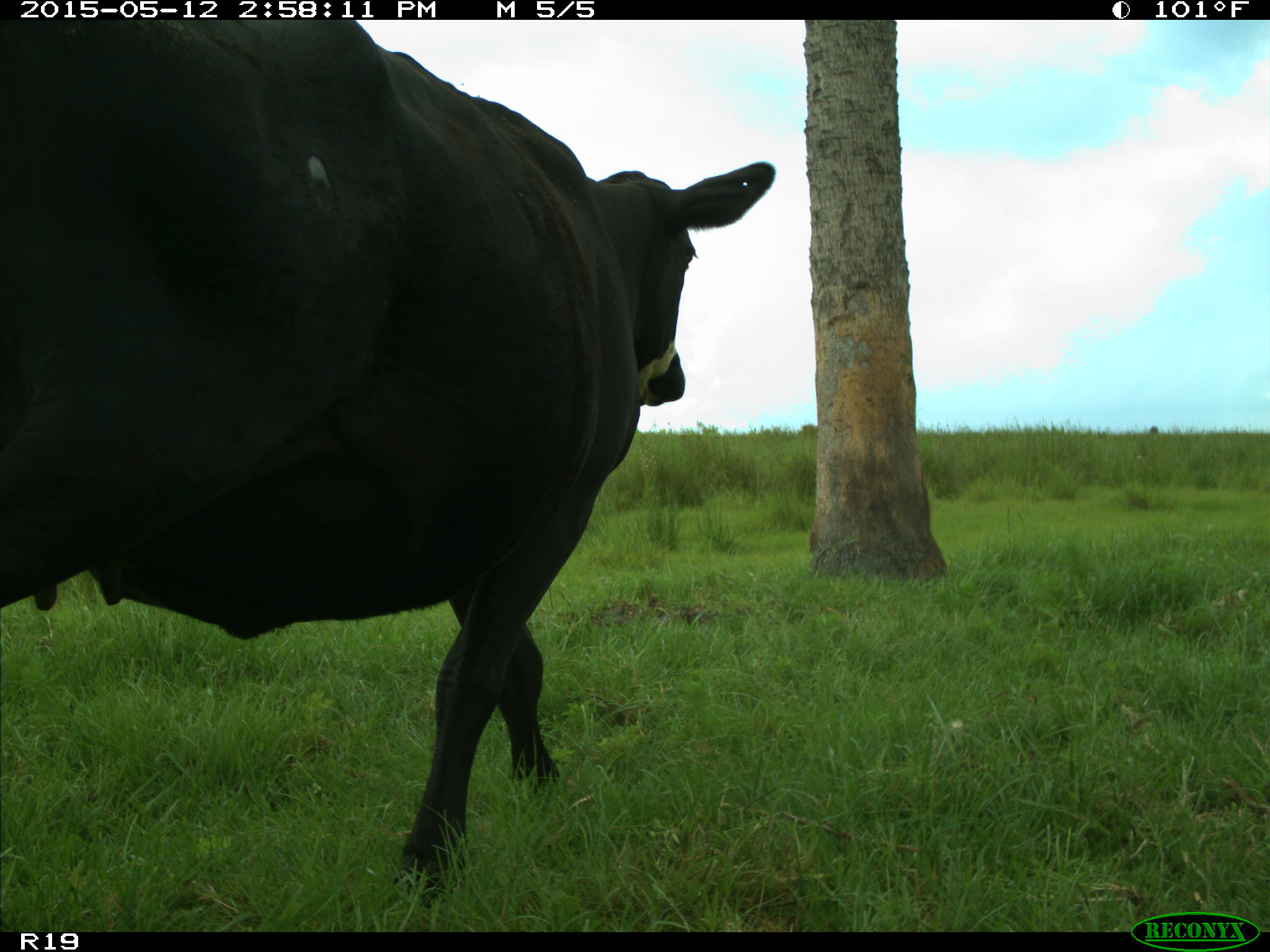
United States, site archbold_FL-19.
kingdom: Animalia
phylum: Chordata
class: Mammalia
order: Artiodactyla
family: Bovidae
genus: Bos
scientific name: Bos taurus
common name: domestic cow